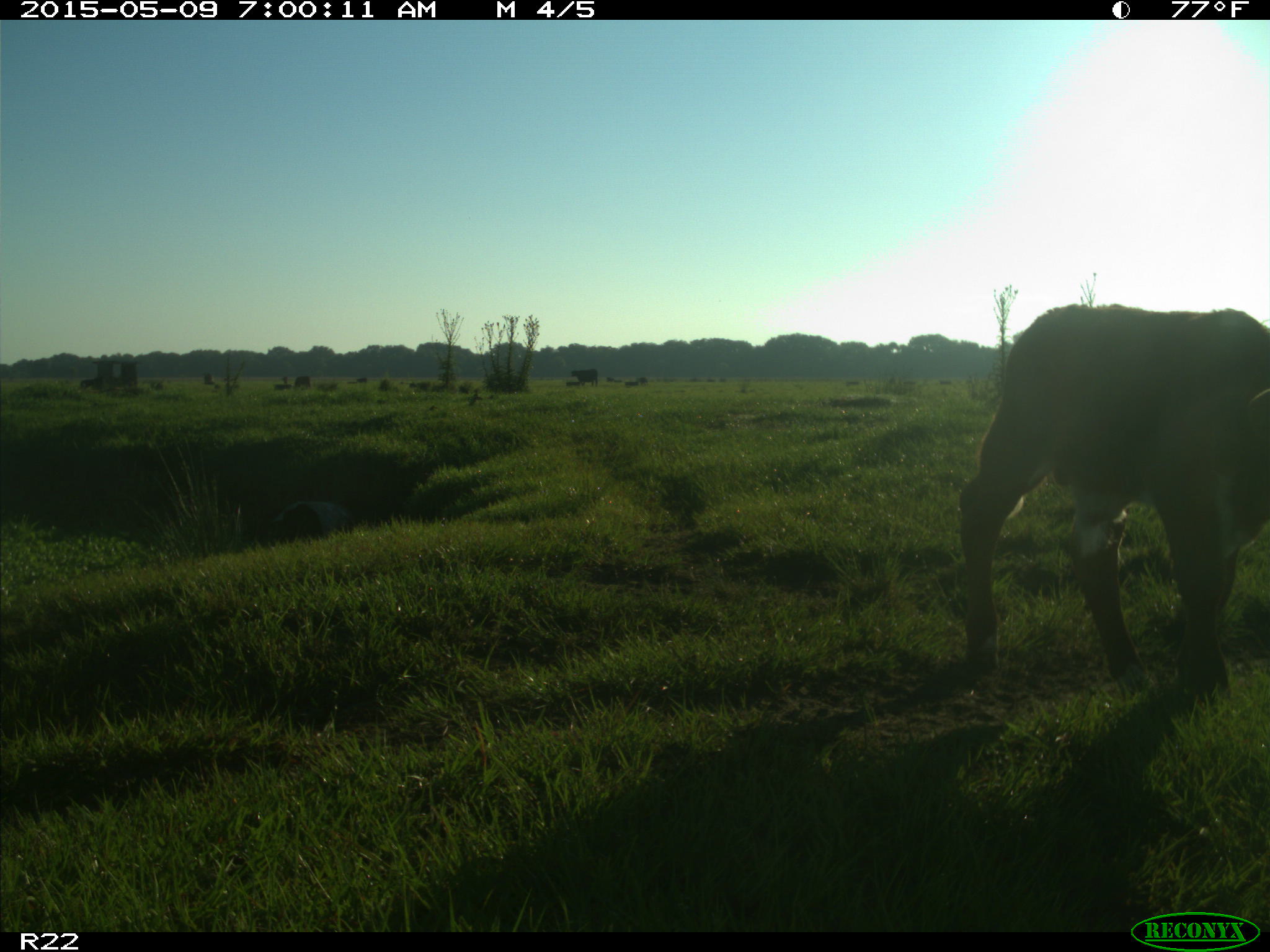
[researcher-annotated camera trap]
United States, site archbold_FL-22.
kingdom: Animalia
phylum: Chordata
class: Mammalia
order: Artiodactyla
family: Bovidae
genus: Bos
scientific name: Bos taurus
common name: domestic cow